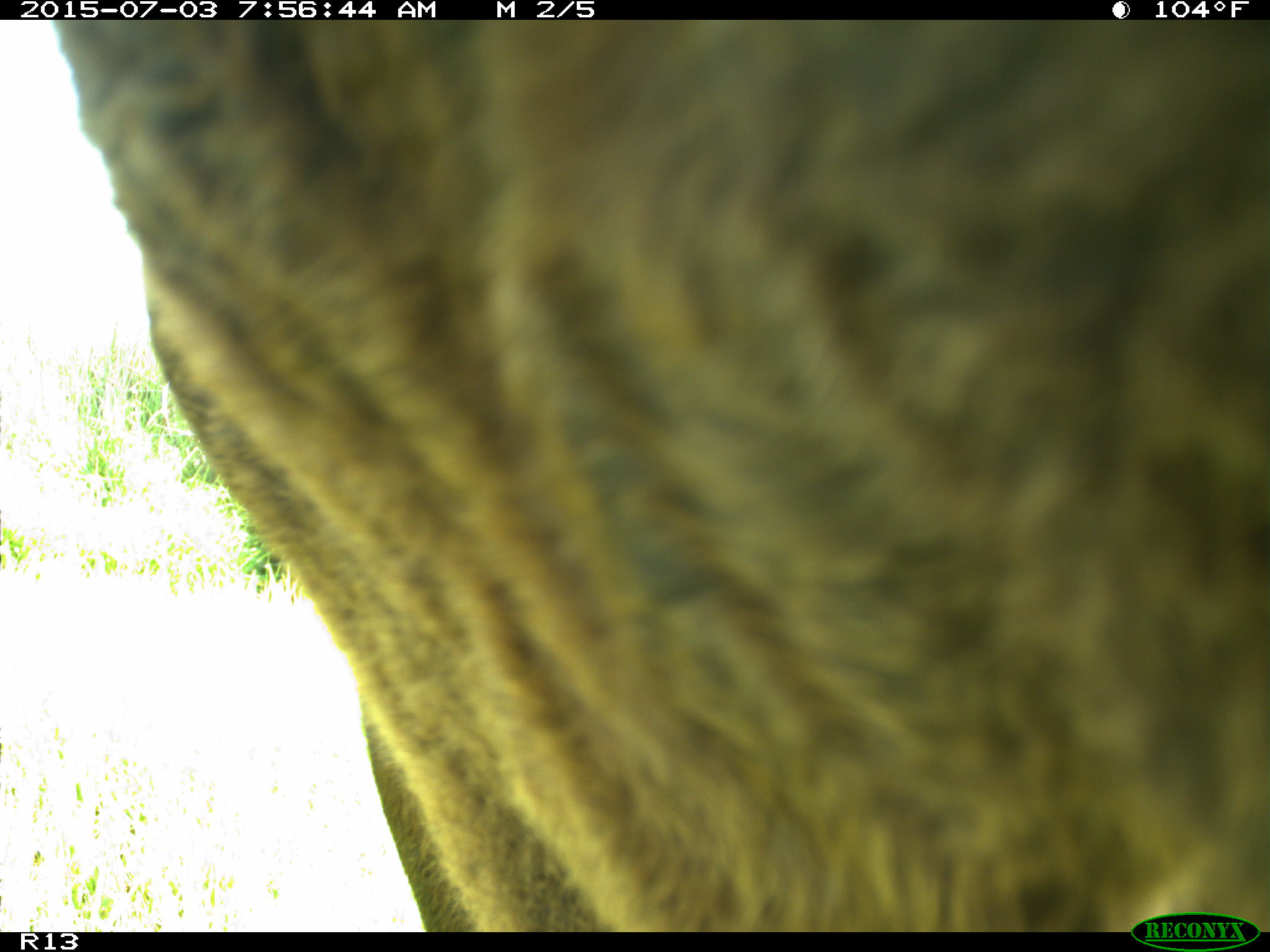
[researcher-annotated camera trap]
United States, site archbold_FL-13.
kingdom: Animalia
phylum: Chordata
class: Mammalia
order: Artiodactyla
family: Bovidae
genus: Bos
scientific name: Bos taurus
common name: domestic cow